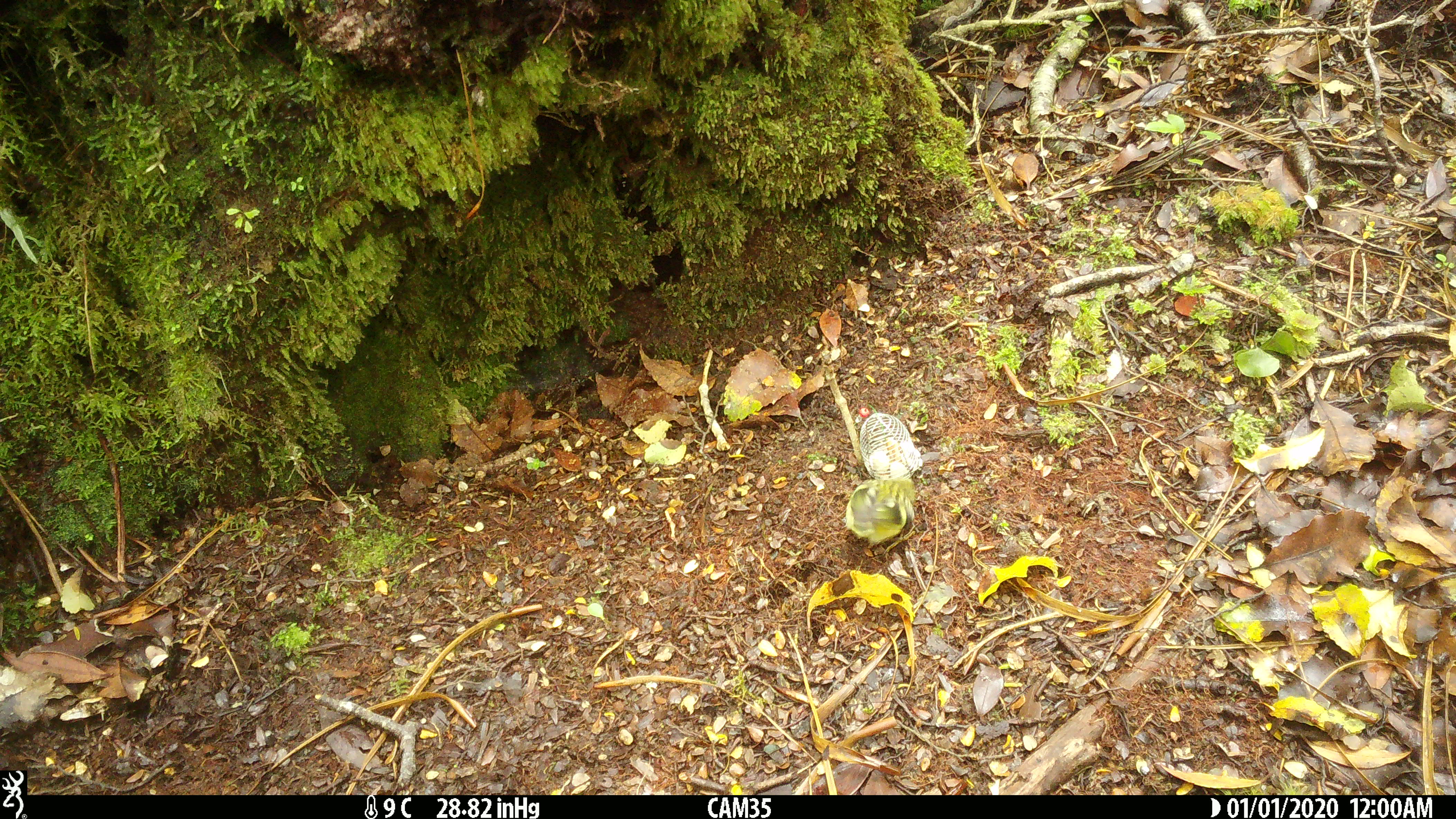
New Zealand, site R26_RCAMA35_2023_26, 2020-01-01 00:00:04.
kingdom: Animalia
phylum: Chordata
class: Aves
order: Passeriformes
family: Acanthisittidae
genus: Acanthisitta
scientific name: Acanthisitta chloris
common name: rifleman